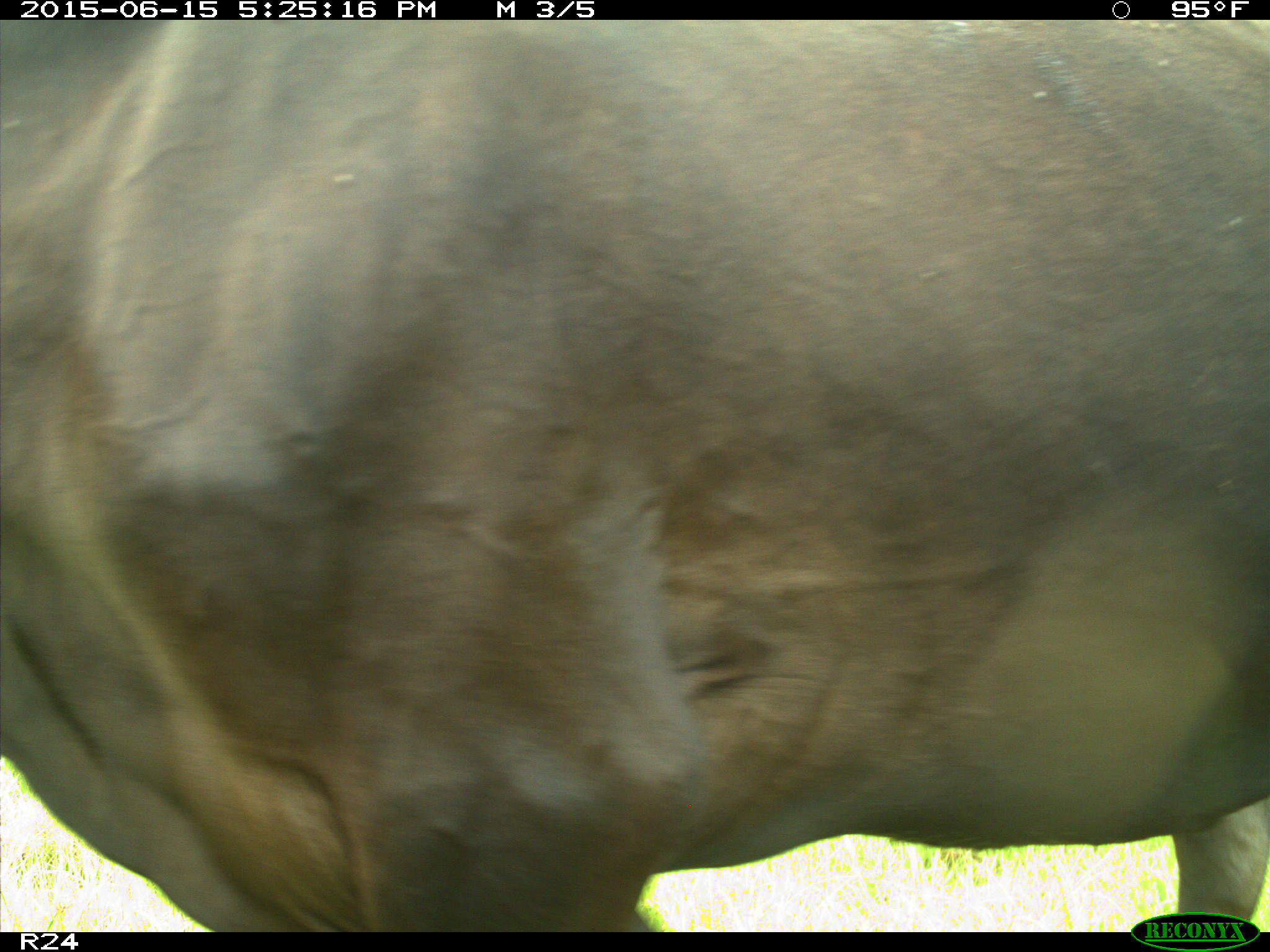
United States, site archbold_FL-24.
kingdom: Animalia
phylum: Chordata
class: Mammalia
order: Artiodactyla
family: Bovidae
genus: Bos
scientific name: Bos taurus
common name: domestic cow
Bos taurus (domestic cow).